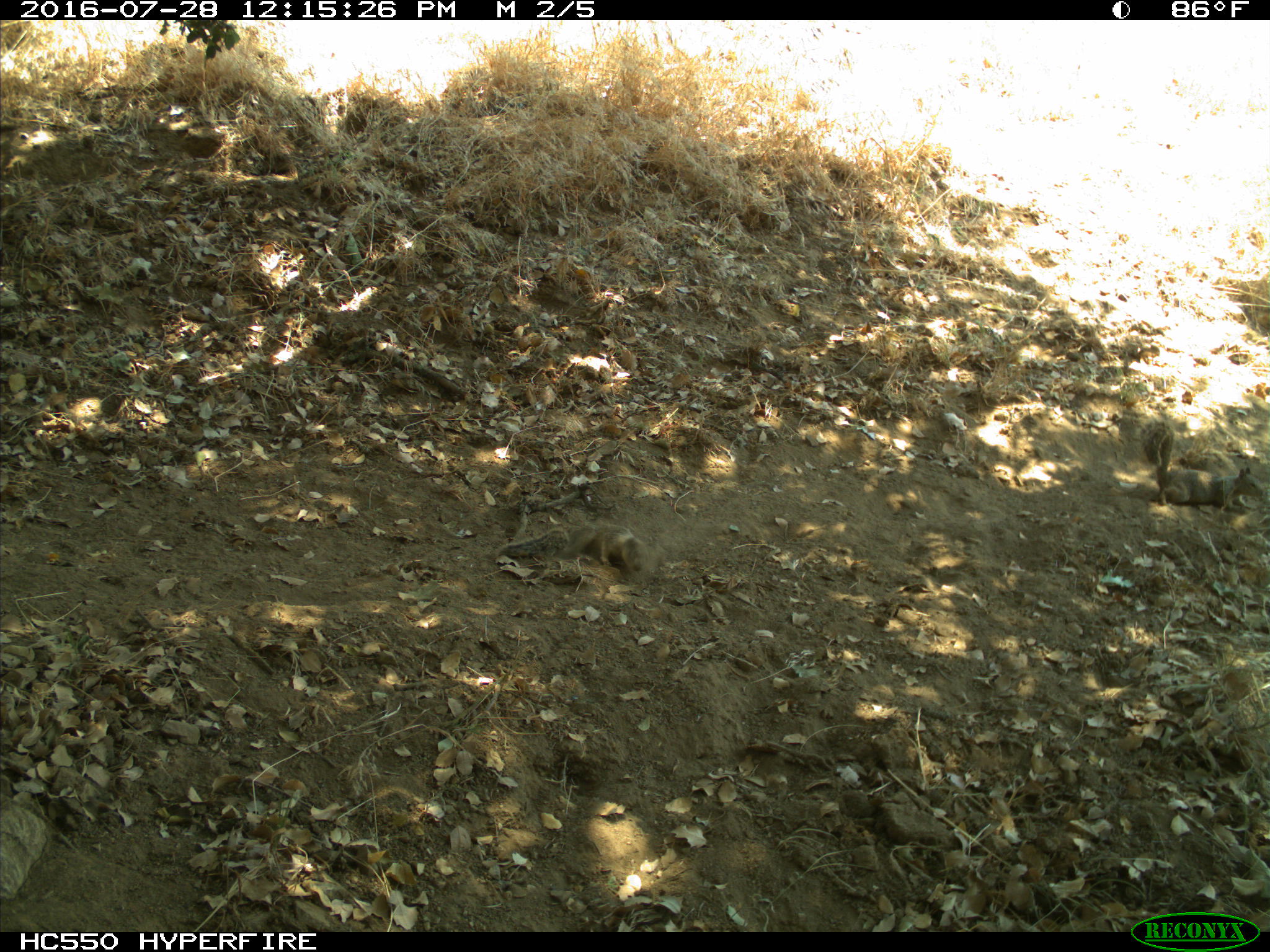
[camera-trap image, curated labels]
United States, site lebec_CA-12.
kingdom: Animalia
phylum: Chordata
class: Mammalia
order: Rodentia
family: Sciuridae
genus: Otospermophilus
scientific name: Otospermophilus beecheyi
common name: california ground squirrel